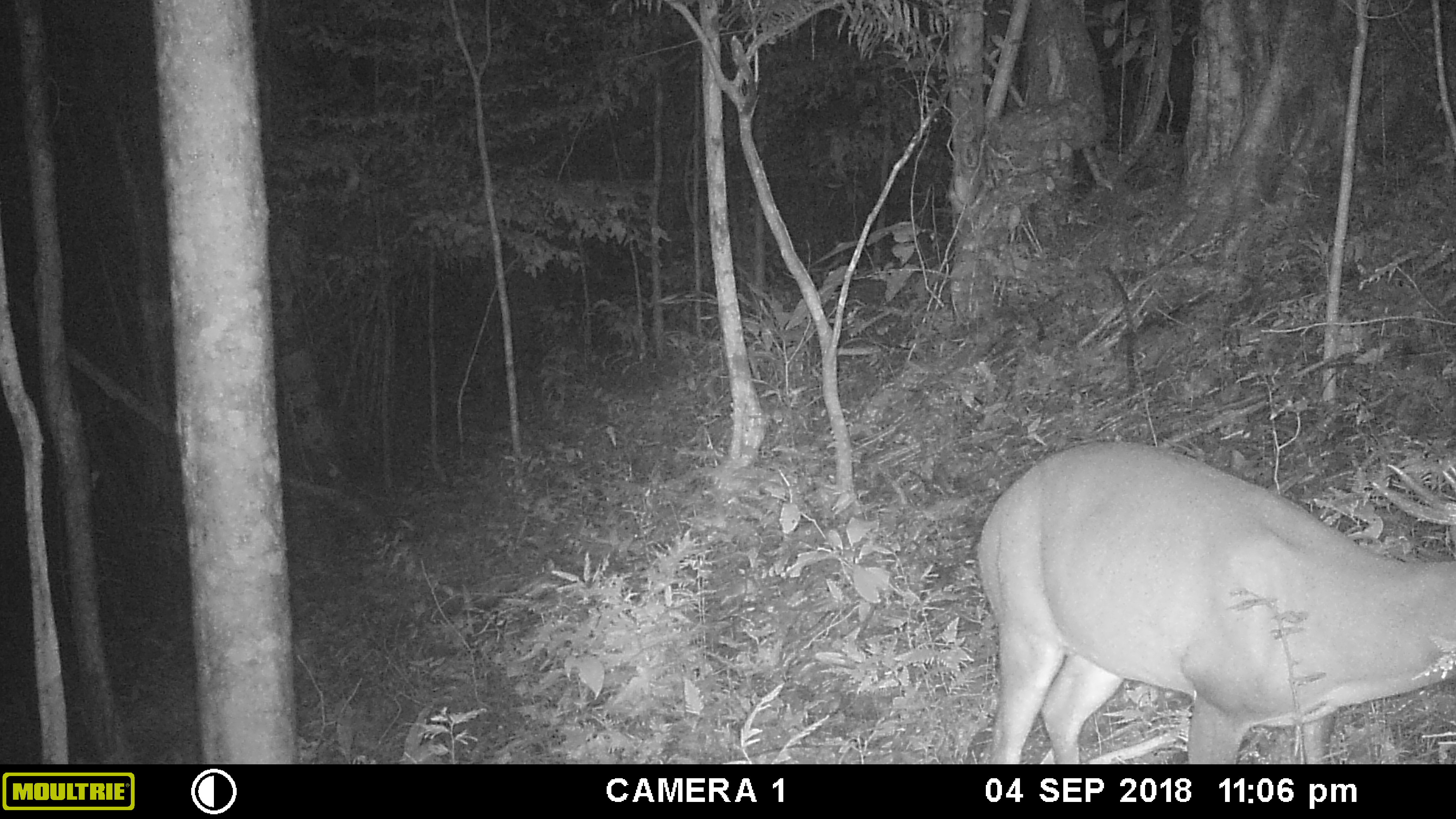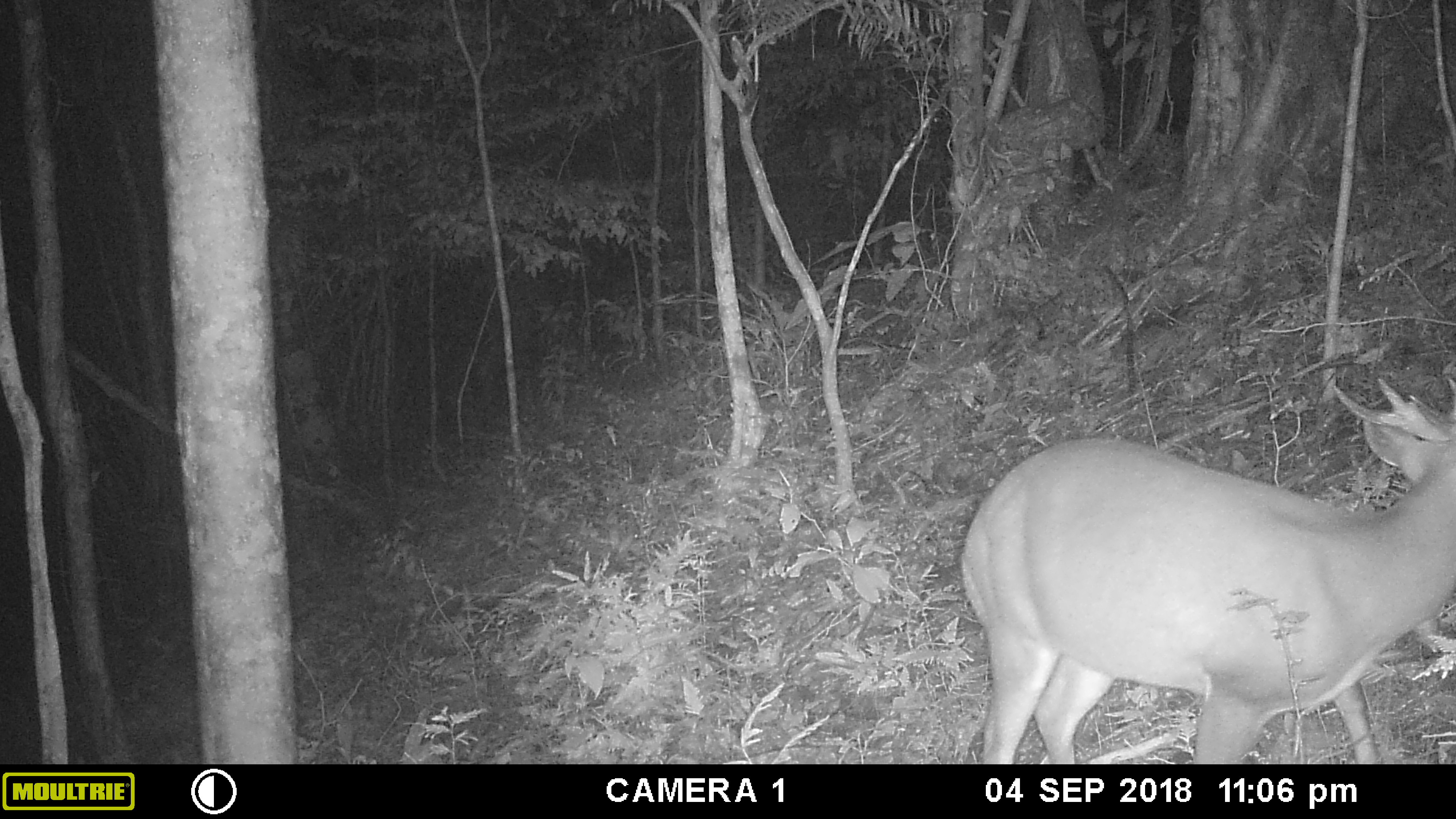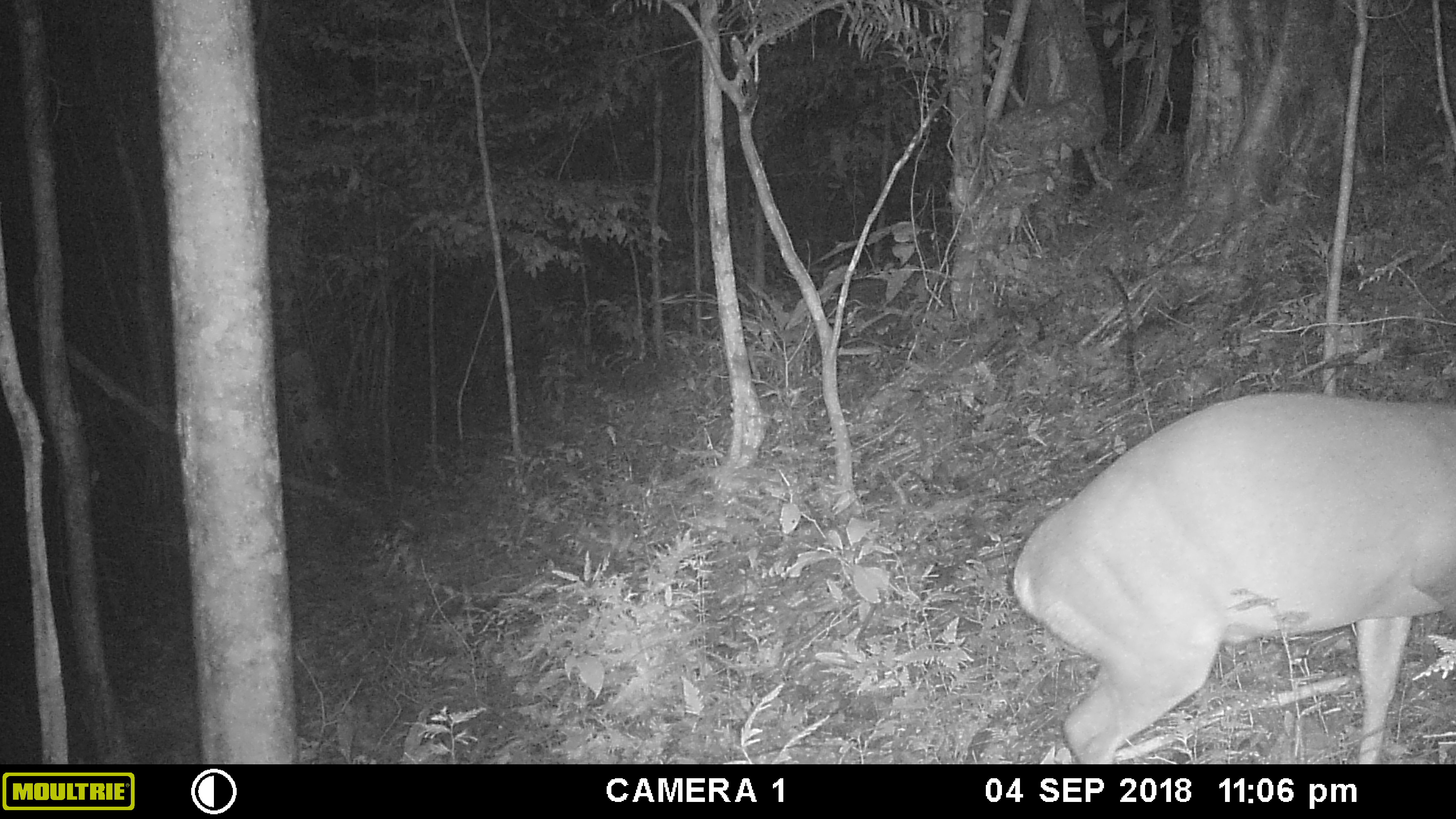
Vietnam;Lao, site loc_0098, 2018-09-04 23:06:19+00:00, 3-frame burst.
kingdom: Animalia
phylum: Chordata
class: Mammalia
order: Artiodactyla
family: Cervidae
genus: Muntiacus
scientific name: Muntiacus vuquangensis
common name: large-antlered muntjac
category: large antlered muntjac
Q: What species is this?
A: Large antlered muntjac (large-antlered muntjac) (Muntiacus vuquangensis).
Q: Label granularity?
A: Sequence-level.